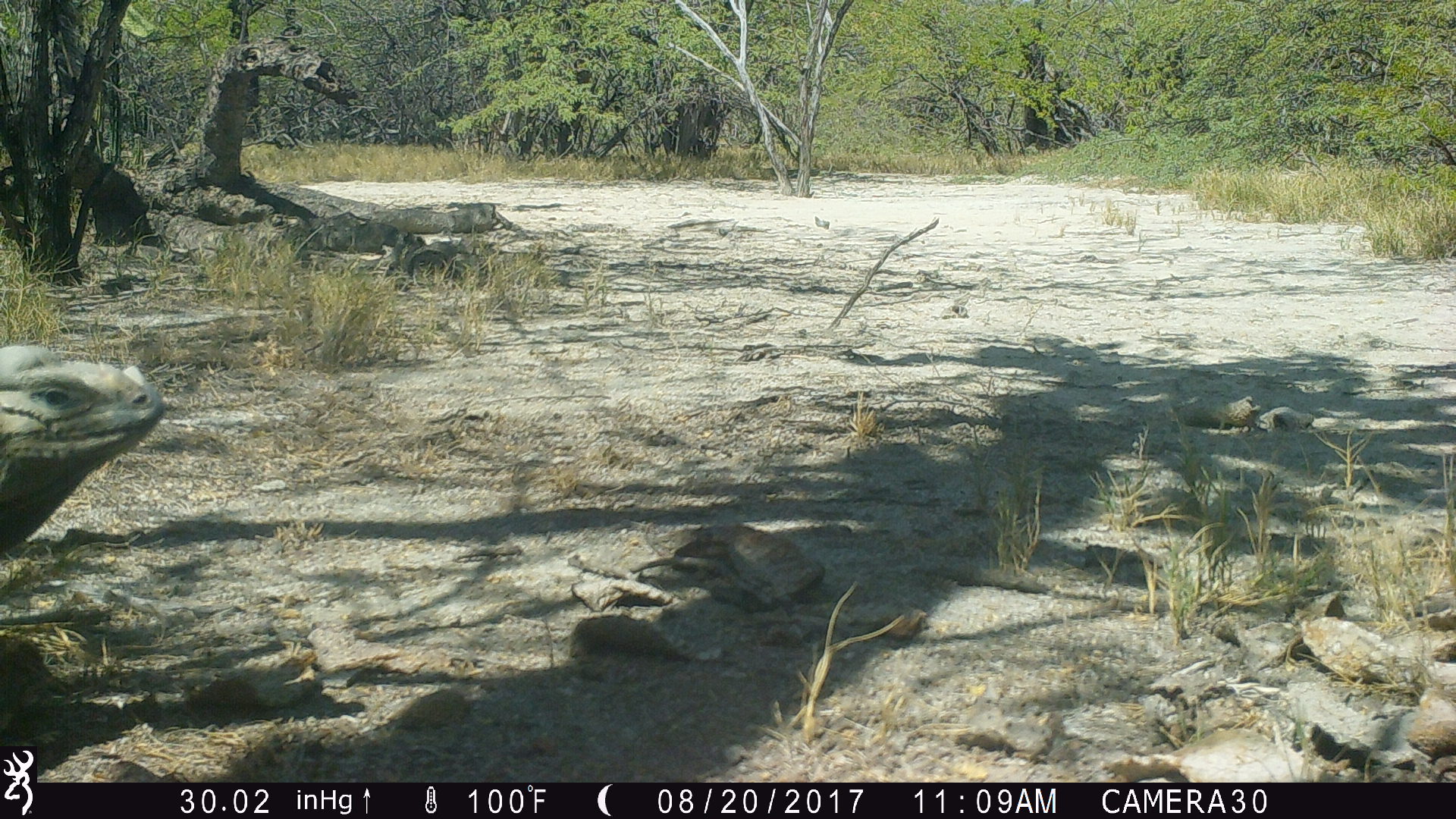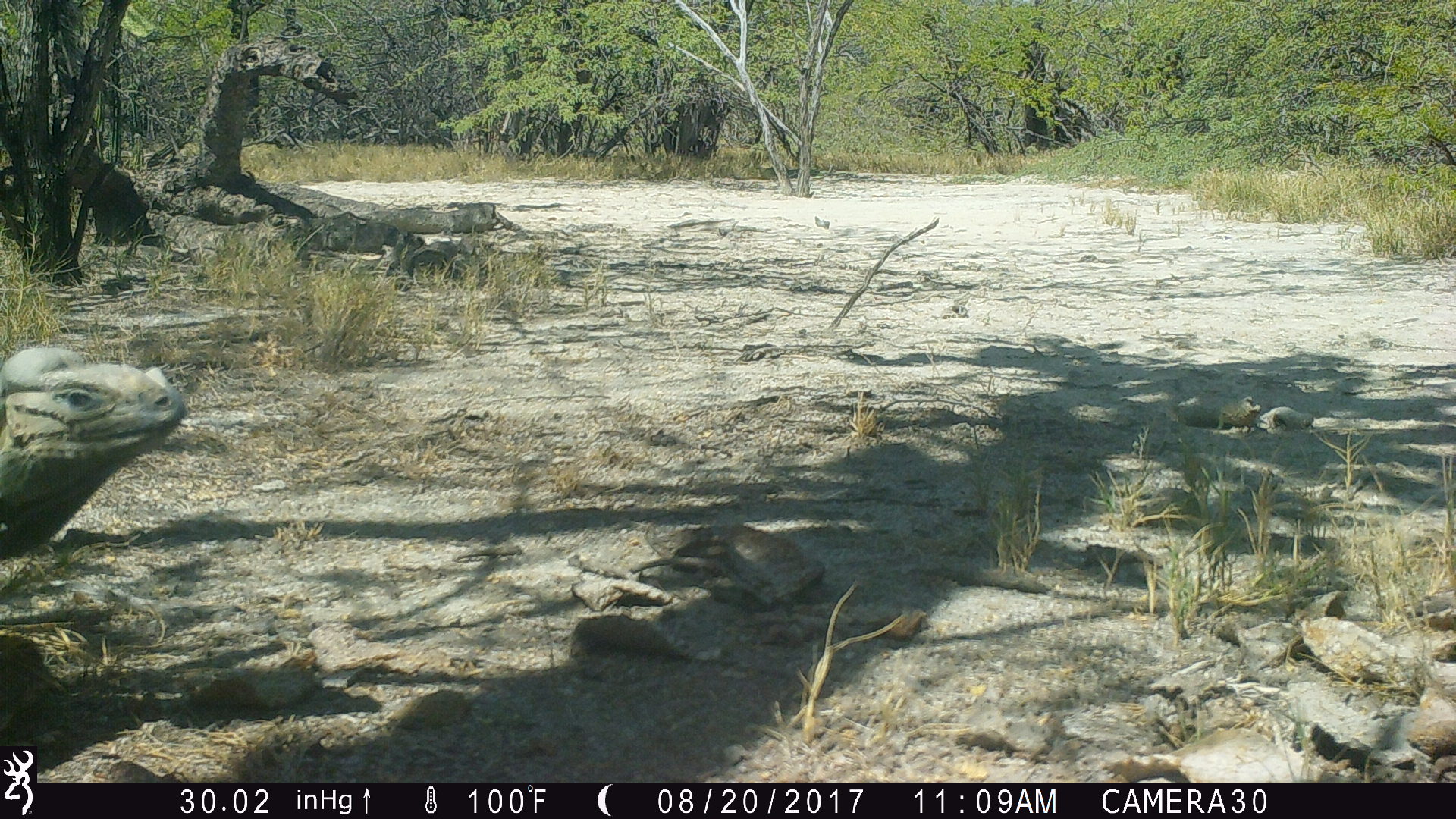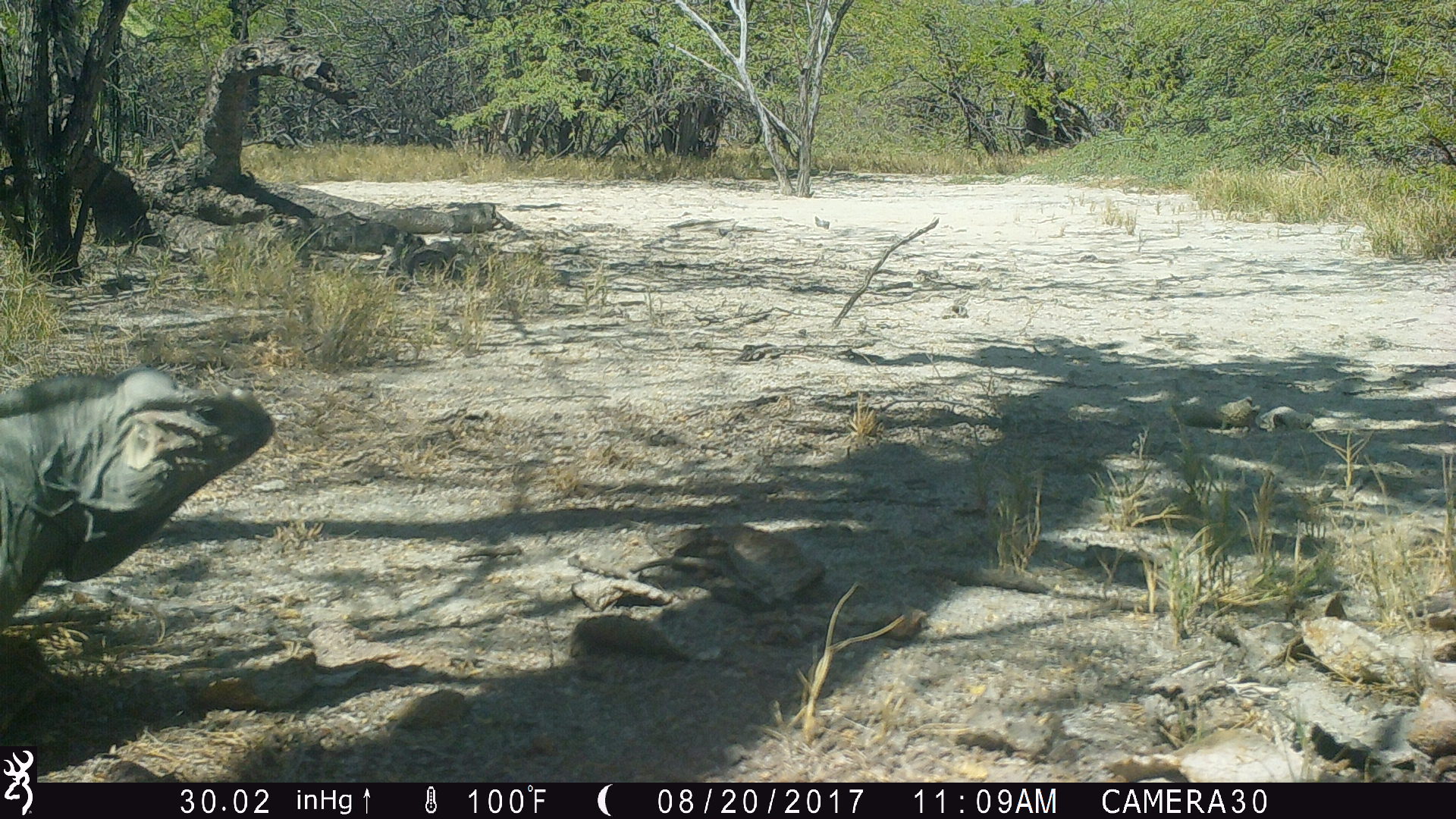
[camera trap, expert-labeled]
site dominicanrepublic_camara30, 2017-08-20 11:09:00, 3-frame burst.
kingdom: Animalia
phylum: Chordata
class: Reptilia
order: Squamata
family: Iguanidae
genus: Iguana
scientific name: Iguana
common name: typical iguanas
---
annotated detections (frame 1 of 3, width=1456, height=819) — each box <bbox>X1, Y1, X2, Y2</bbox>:
iguana: <bbox>0, 335, 165, 589</bbox>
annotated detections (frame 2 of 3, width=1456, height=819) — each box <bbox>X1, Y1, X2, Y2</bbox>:
iguana: <bbox>0, 342, 185, 586</bbox>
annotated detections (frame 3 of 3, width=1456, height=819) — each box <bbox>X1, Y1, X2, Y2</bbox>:
iguana: <bbox>1, 362, 274, 757</bbox>